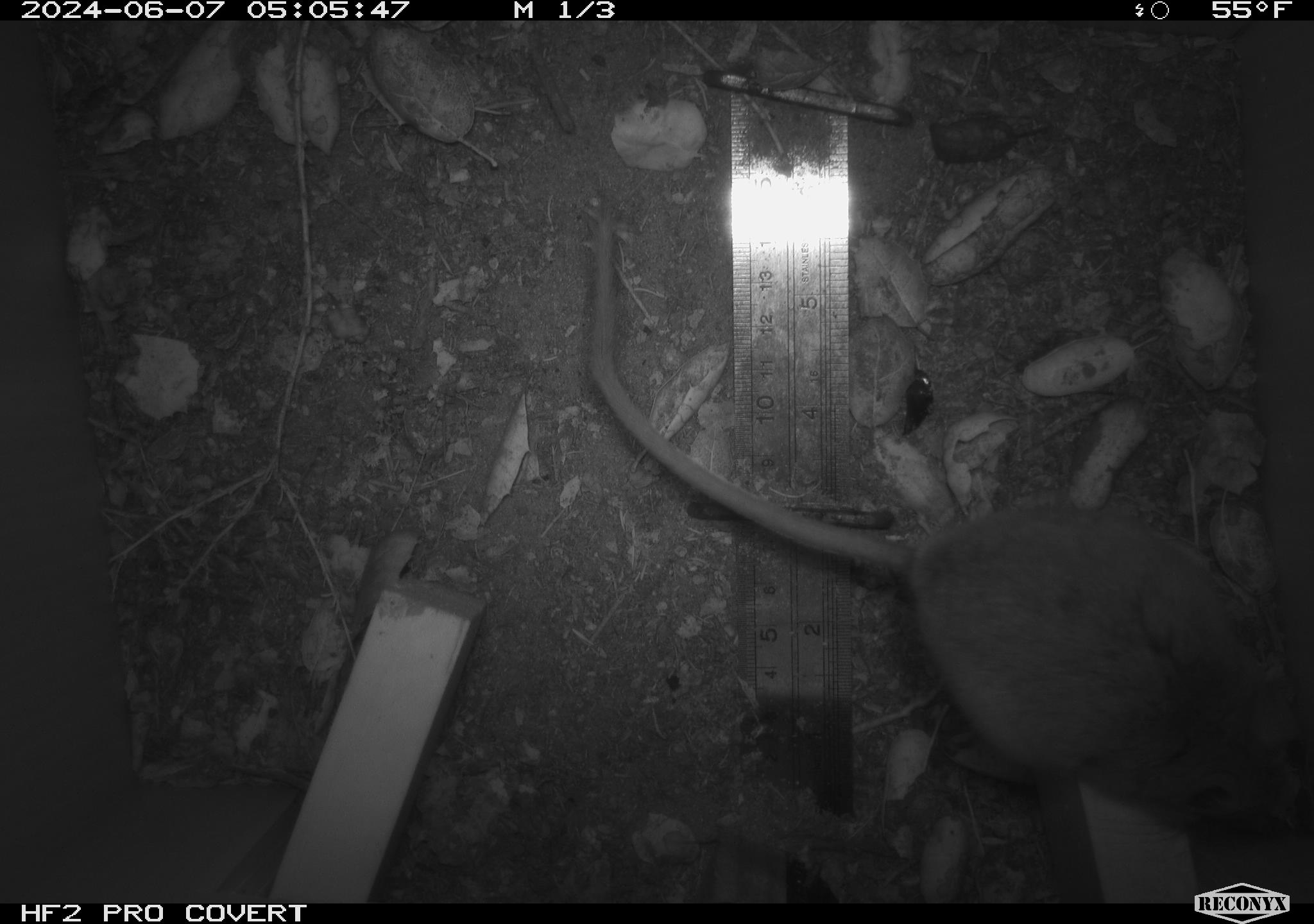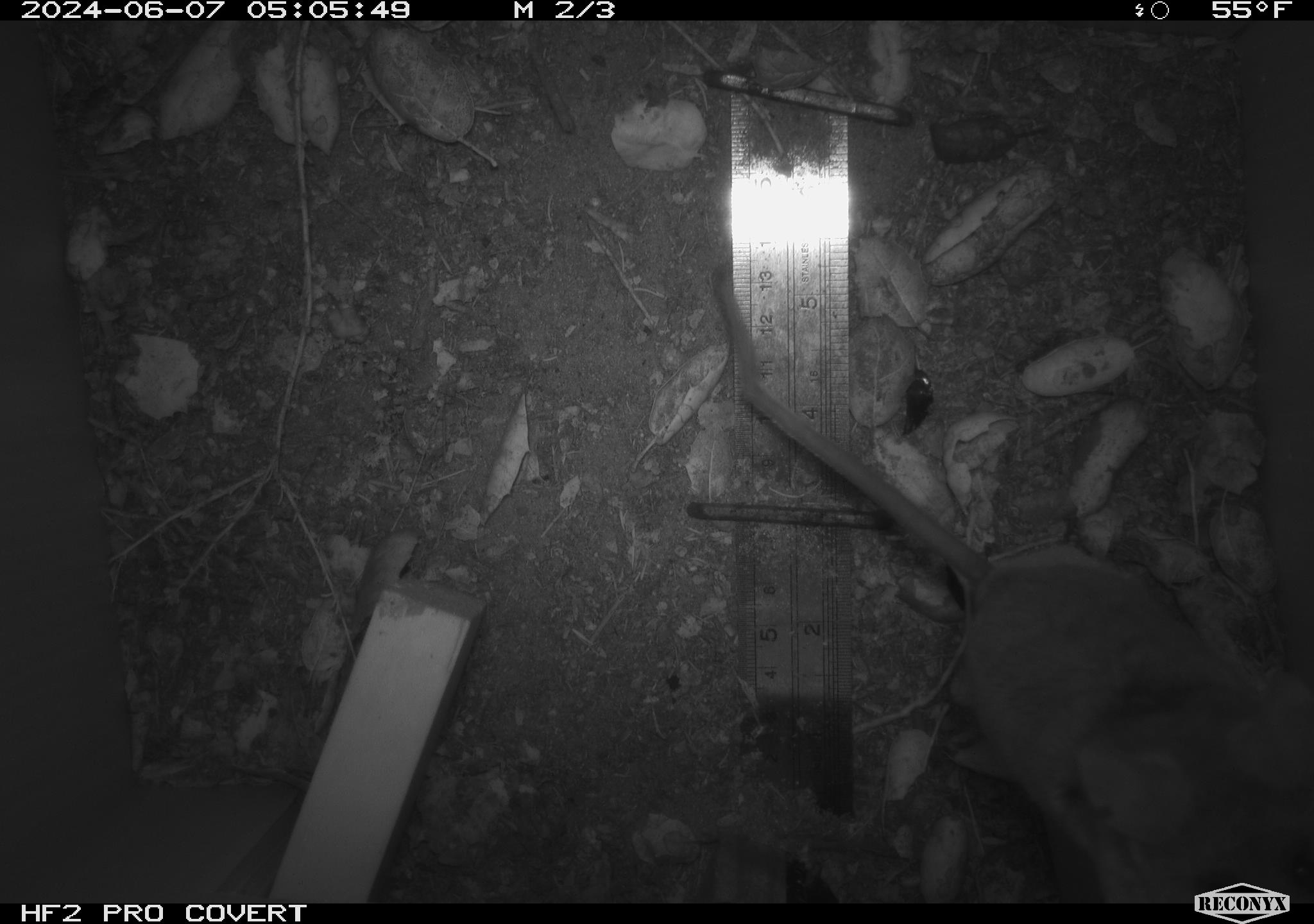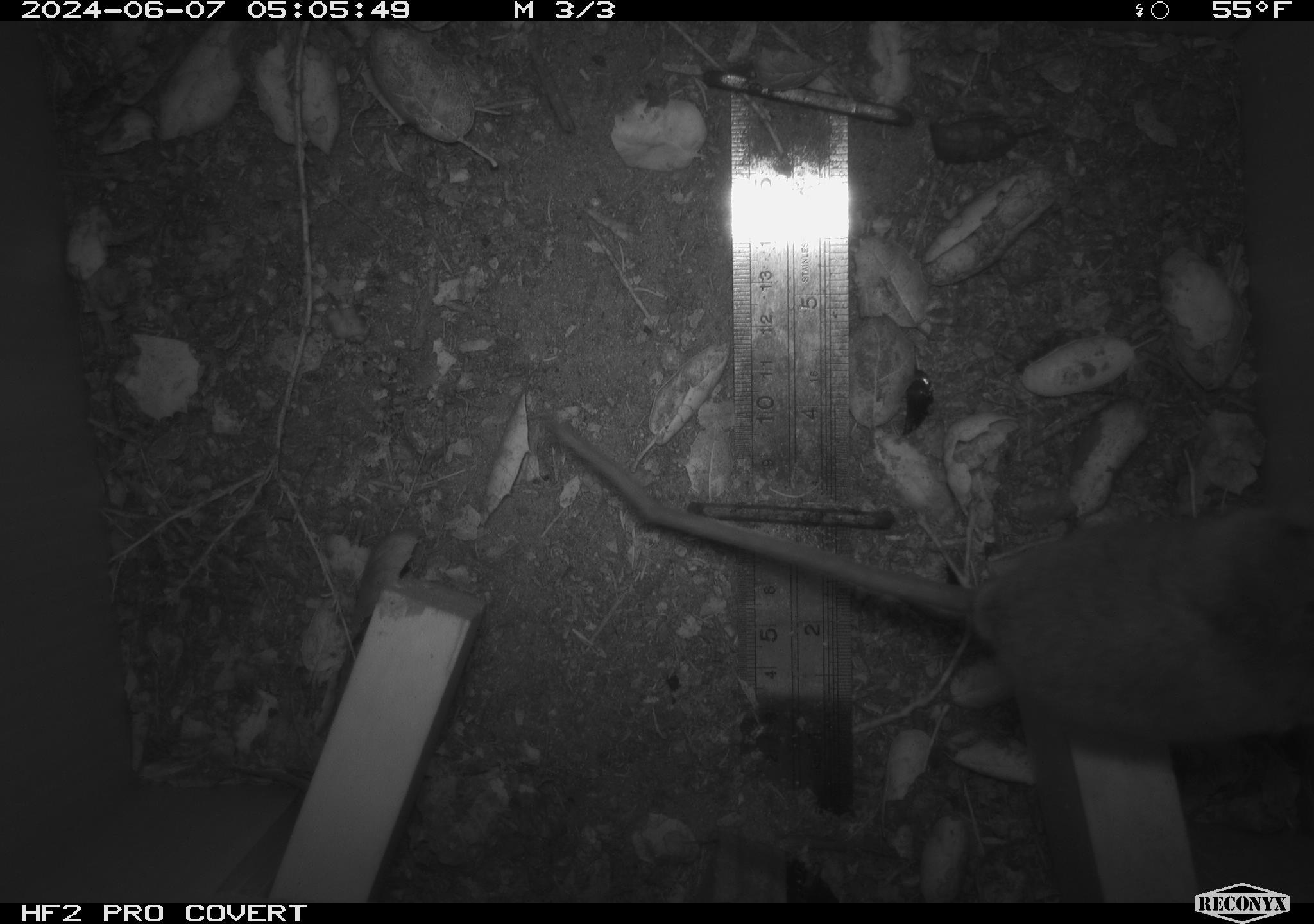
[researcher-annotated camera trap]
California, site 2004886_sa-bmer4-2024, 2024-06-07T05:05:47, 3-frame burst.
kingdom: Animalia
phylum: Chordata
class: Mammalia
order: Rodentia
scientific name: Rodentia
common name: woodrat or rat or mouse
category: woodrat or rat or mouse species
Woodrat or rat or mouse species (woodrat or rat or mouse) (Rodentia).